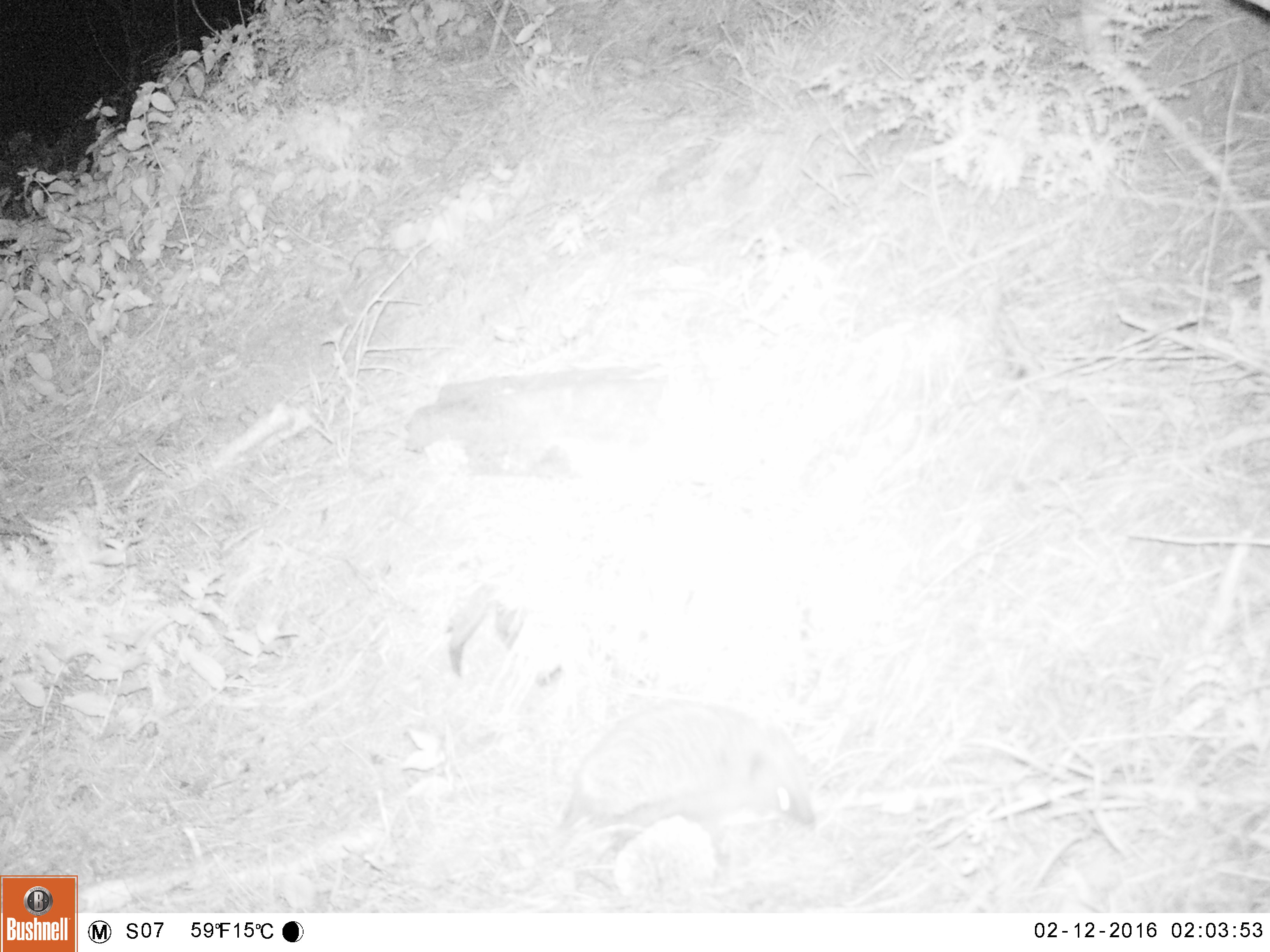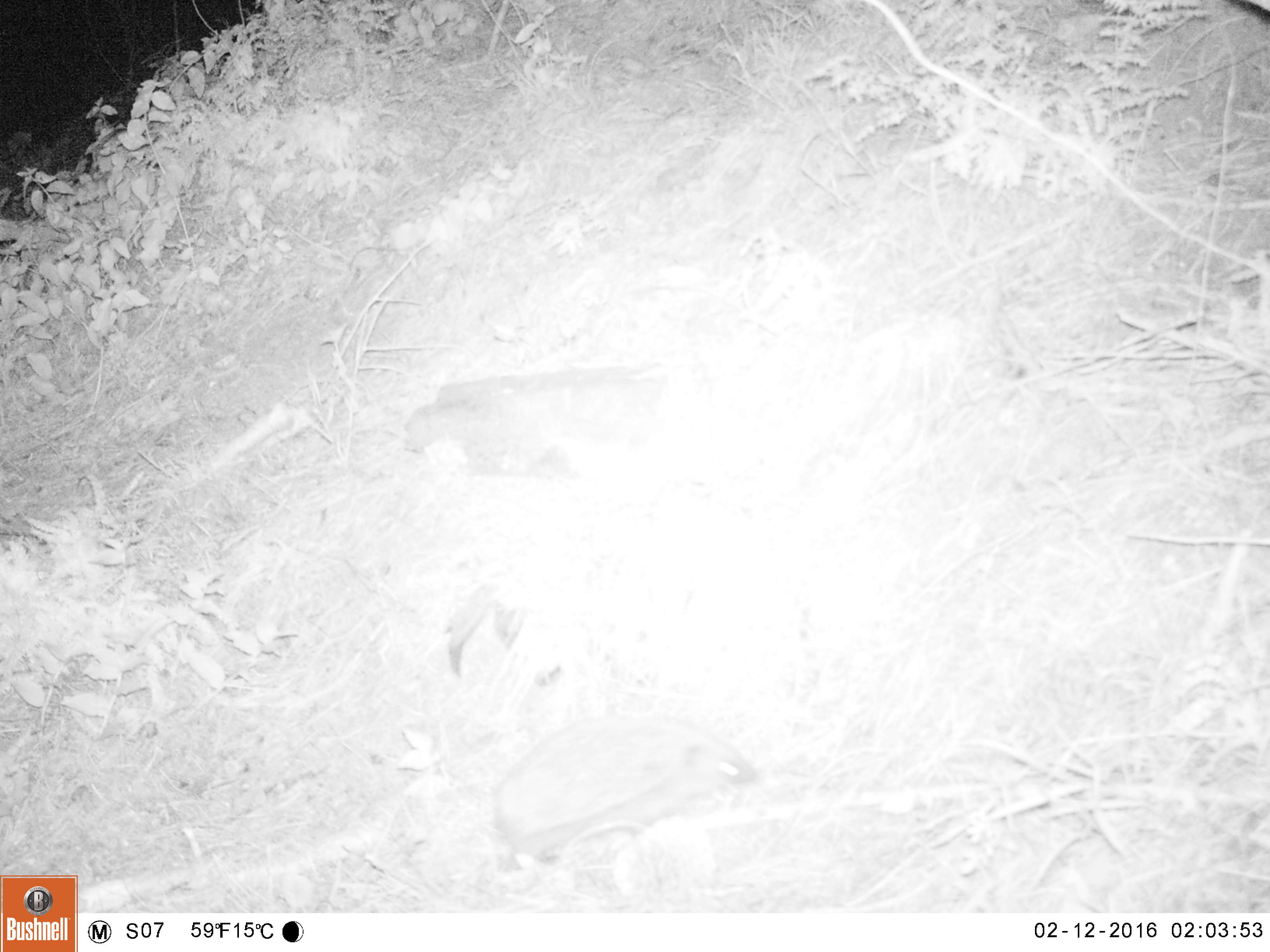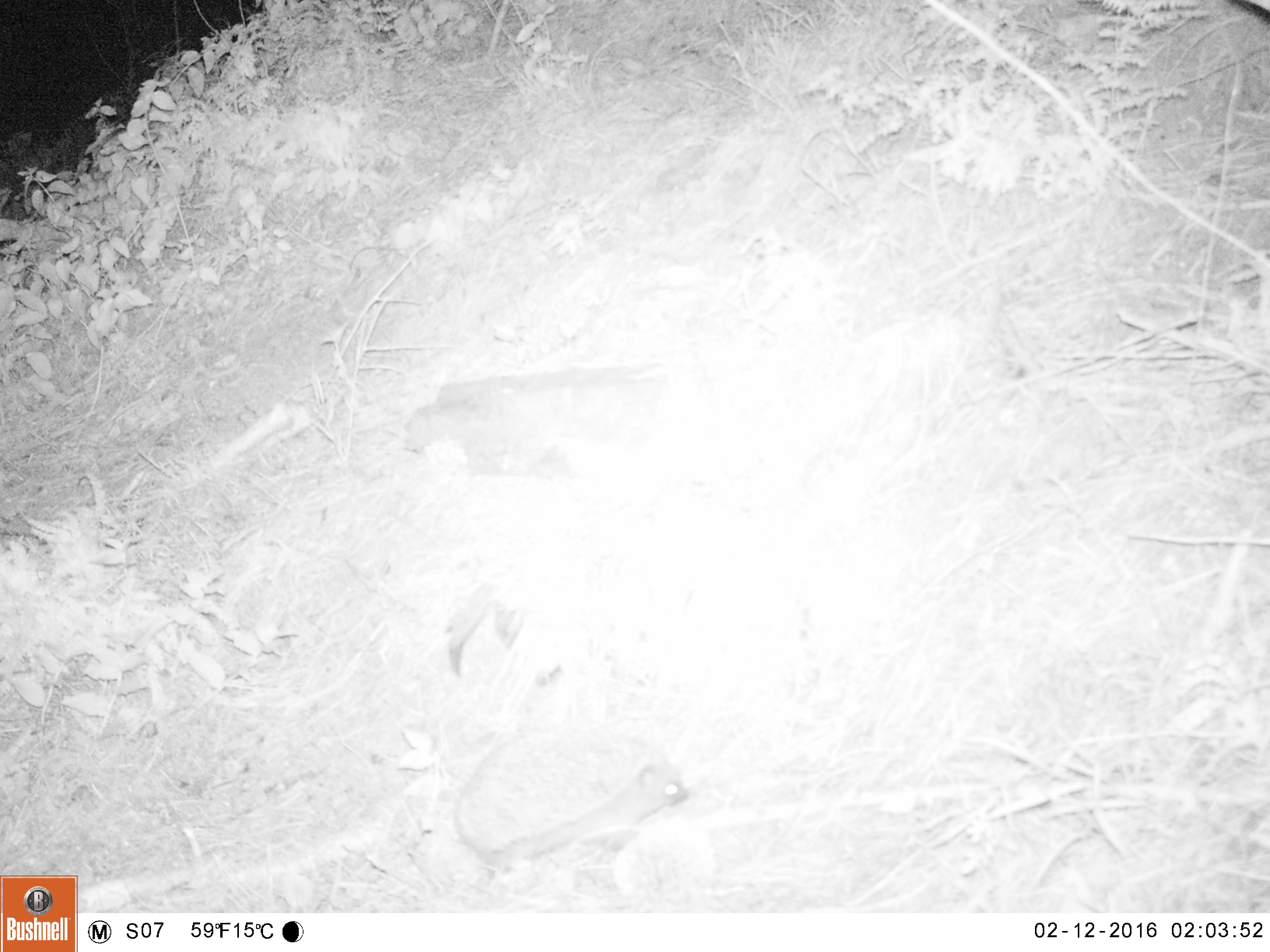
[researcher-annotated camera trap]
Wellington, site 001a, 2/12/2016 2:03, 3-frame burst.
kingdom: Animalia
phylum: Chordata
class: Mammalia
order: Eulipotyphla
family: Erinaceidae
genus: Erinaceus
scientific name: Erinaceus europaeus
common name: hedgehog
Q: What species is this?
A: Hedgehog (Erinaceus europaeus).